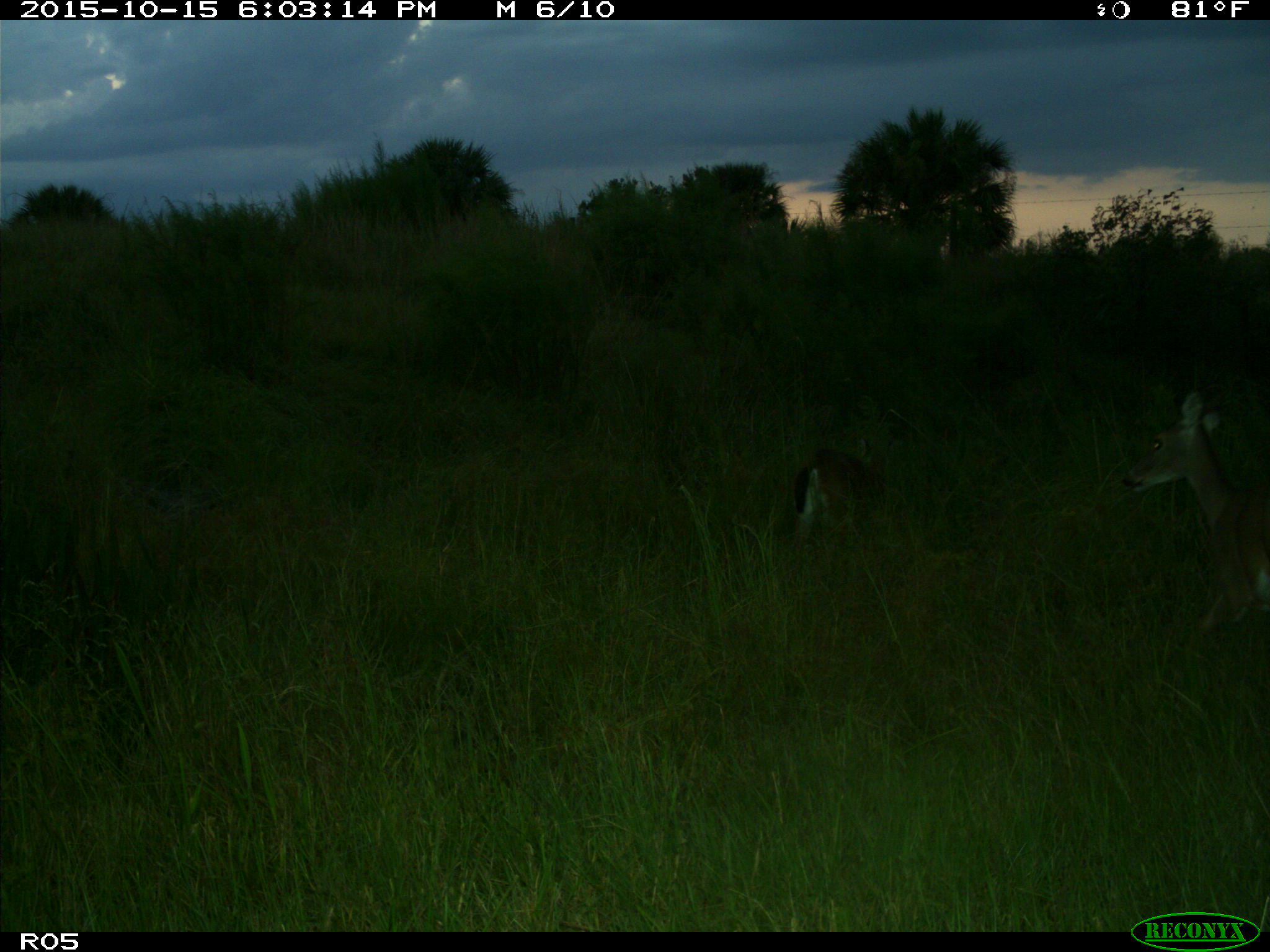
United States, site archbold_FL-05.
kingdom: Animalia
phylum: Chordata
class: Mammalia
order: Artiodactyla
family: Cervidae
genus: Odocoileus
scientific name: Odocoileus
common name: deer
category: unidentified deer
Unidentified deer (deer) (Odocoileus).